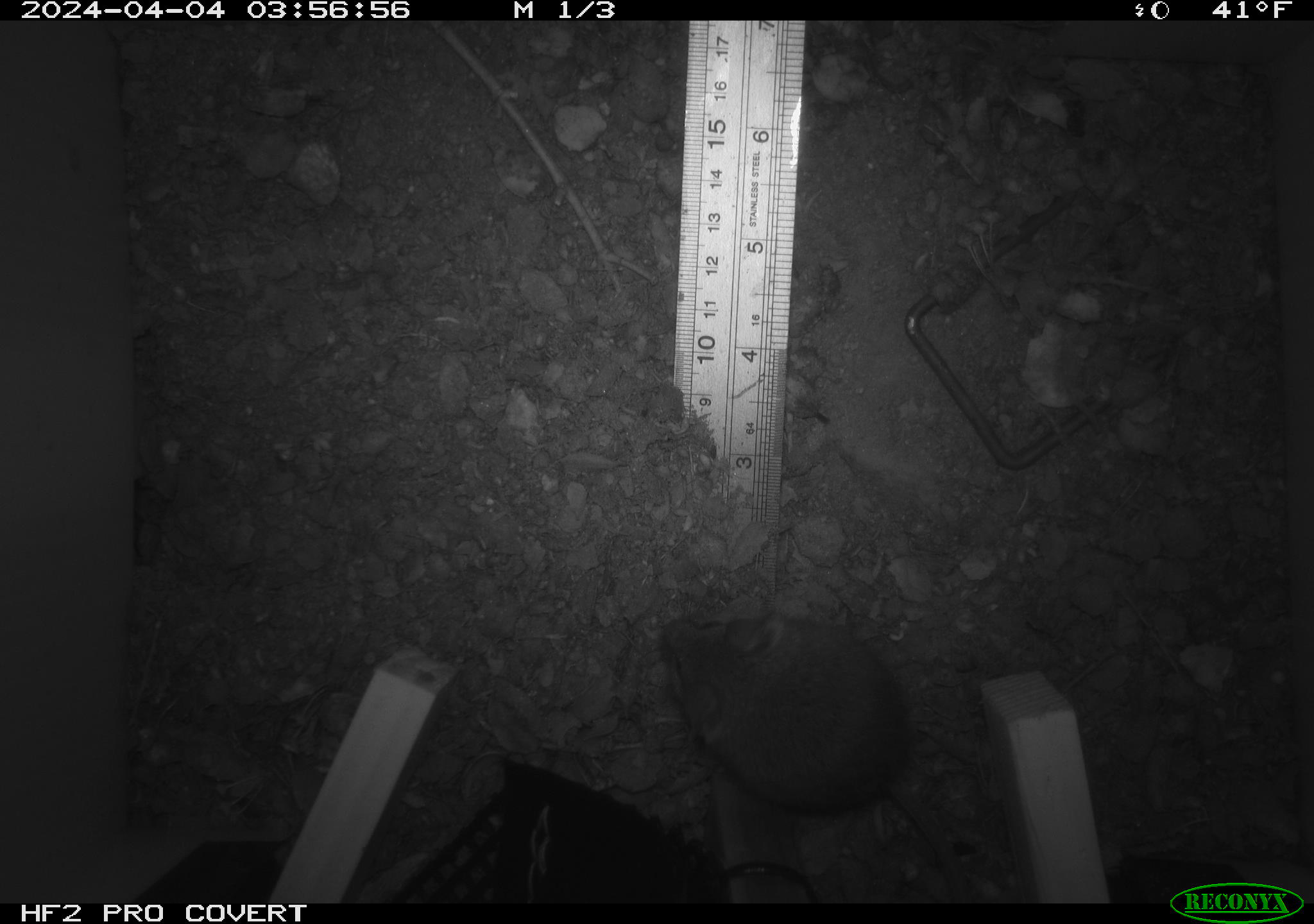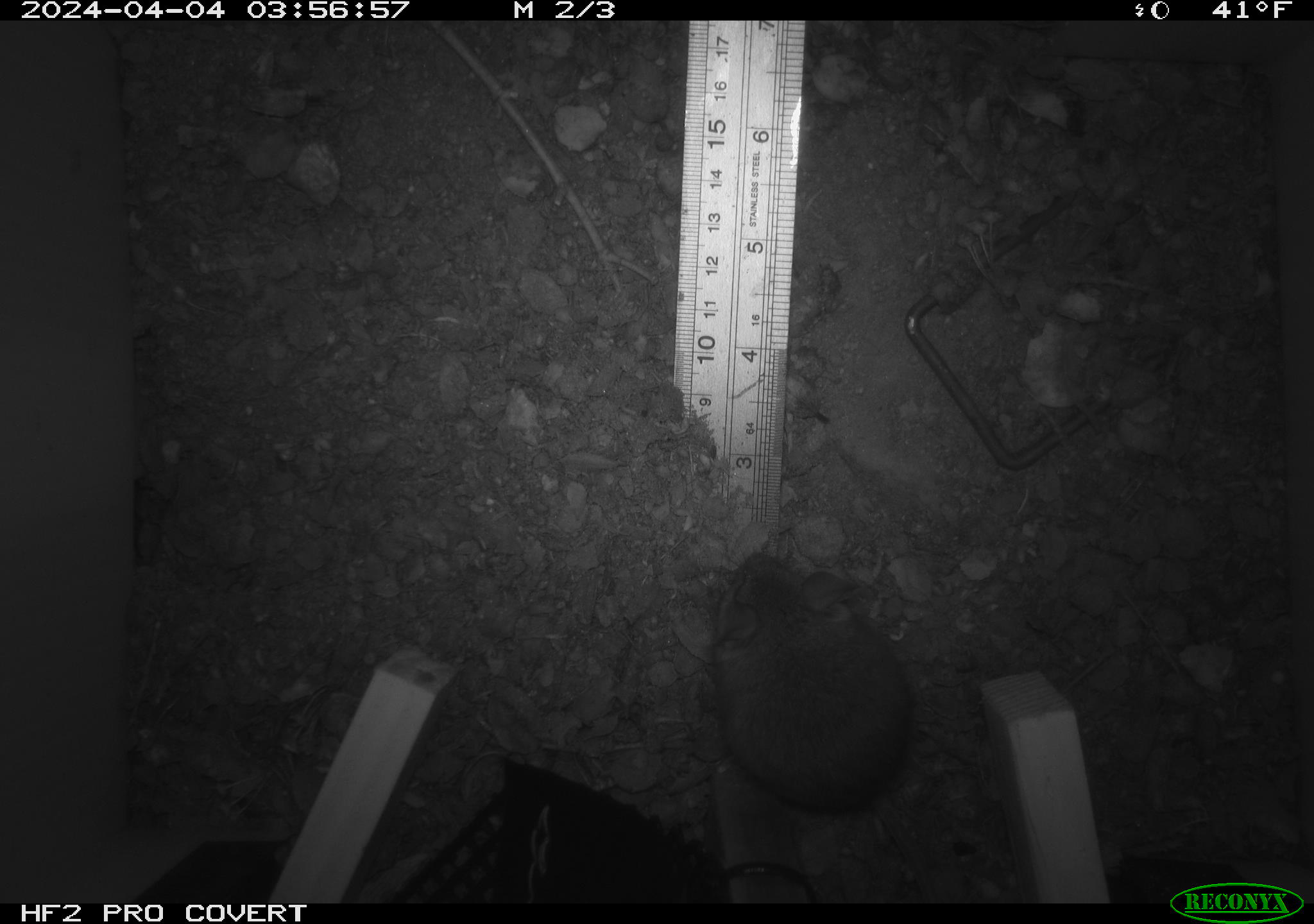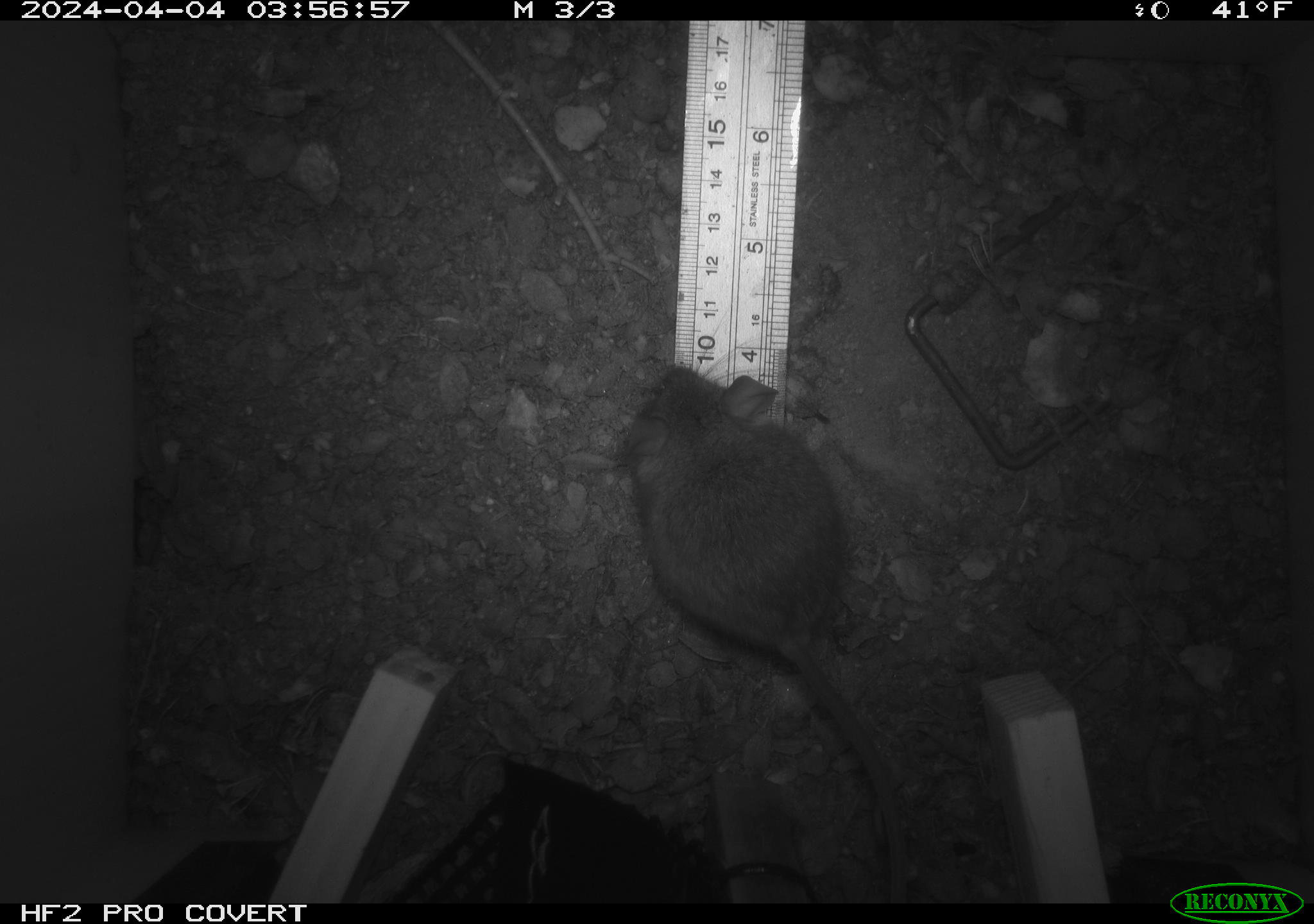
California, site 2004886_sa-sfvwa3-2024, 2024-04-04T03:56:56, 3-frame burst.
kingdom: Animalia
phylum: Chordata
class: Mammalia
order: Rodentia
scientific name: Rodentia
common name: mouse species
Mouse species (Rodentia).